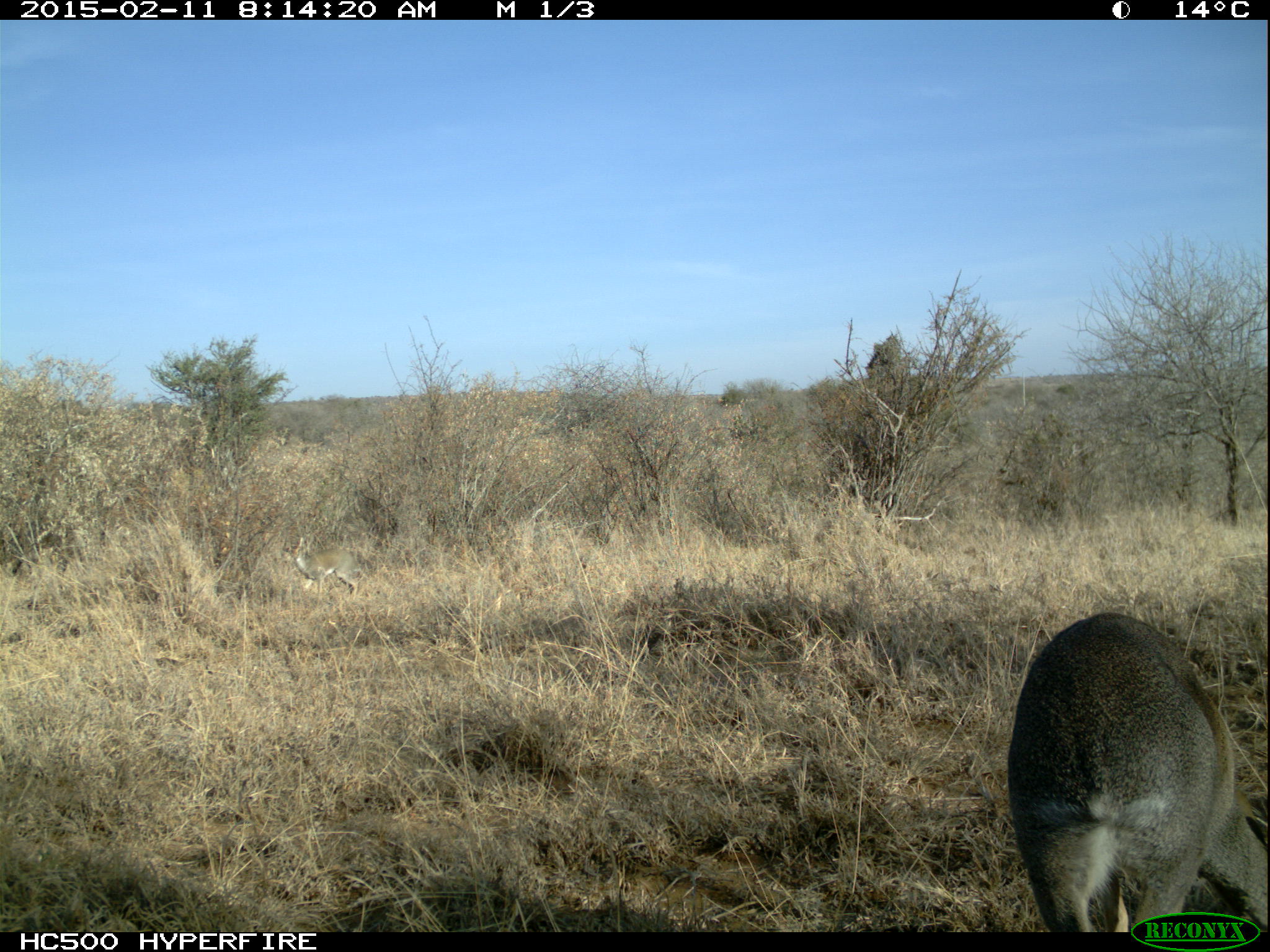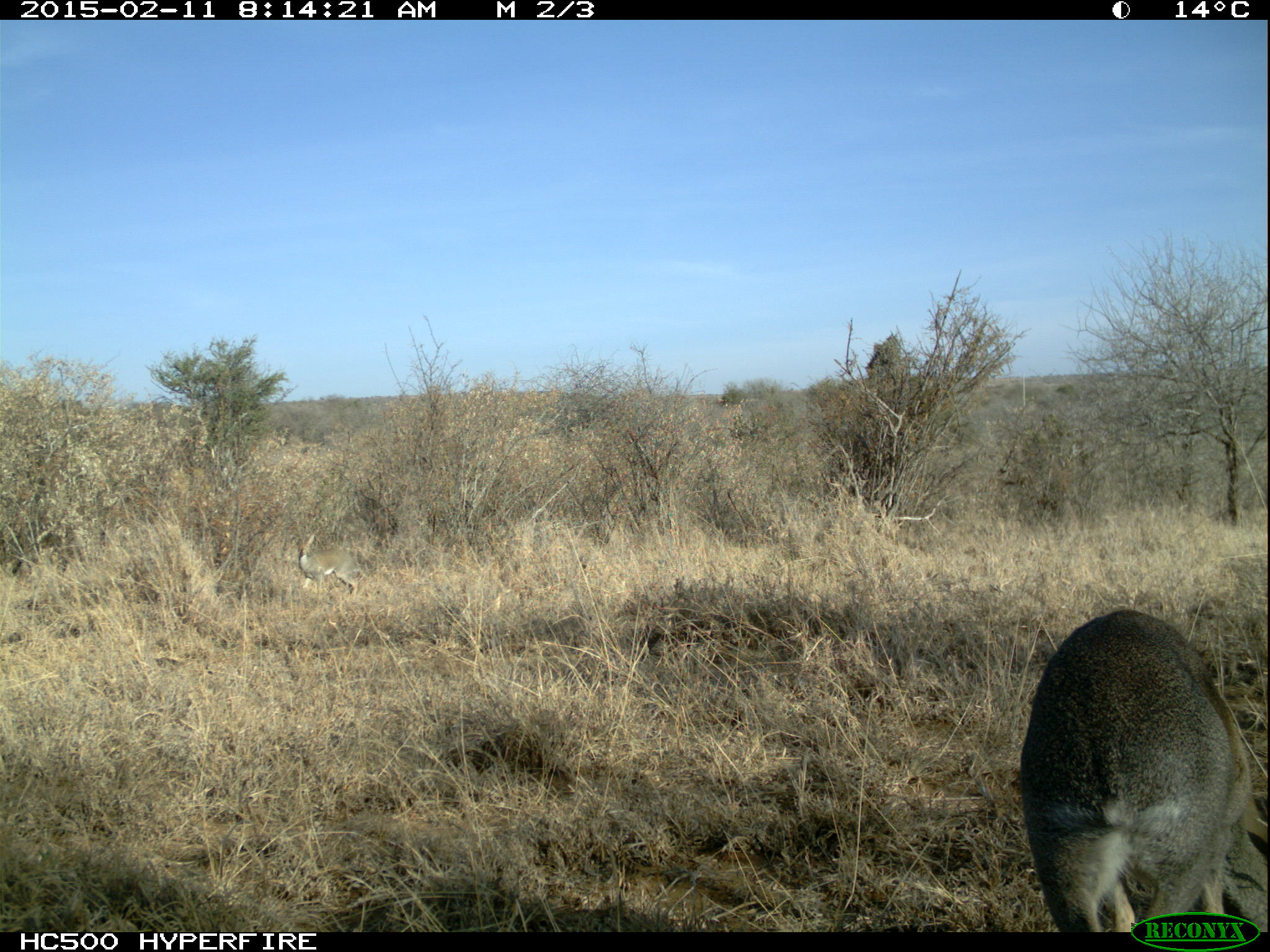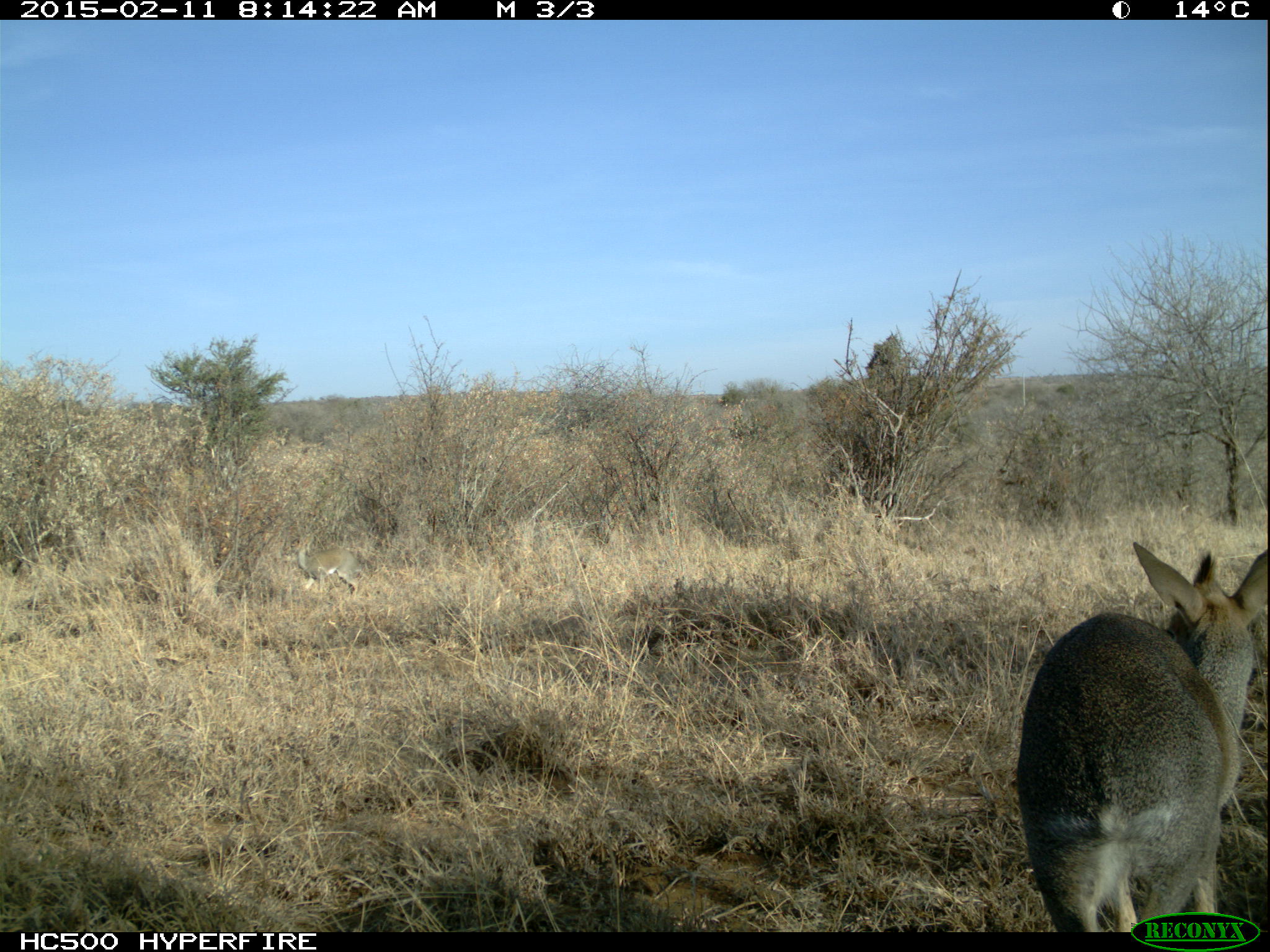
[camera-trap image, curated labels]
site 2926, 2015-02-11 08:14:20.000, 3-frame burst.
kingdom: Animalia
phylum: Chordata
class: Mammalia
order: Artiodactyla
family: Bovidae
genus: Madoqua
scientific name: Madoqua guentheri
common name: günther's dik-dik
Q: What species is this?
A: Madoqua guentheri (günther's dik-dik).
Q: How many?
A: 1.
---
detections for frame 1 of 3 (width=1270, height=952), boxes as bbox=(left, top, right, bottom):
madoqua guentheri: bbox=(1008, 614, 1270, 926)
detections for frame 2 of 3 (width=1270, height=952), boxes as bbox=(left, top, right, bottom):
madoqua guentheri: bbox=(1008, 607, 1270, 926)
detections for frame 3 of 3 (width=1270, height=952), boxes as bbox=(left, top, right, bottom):
madoqua guentheri: bbox=(1016, 537, 1270, 927)